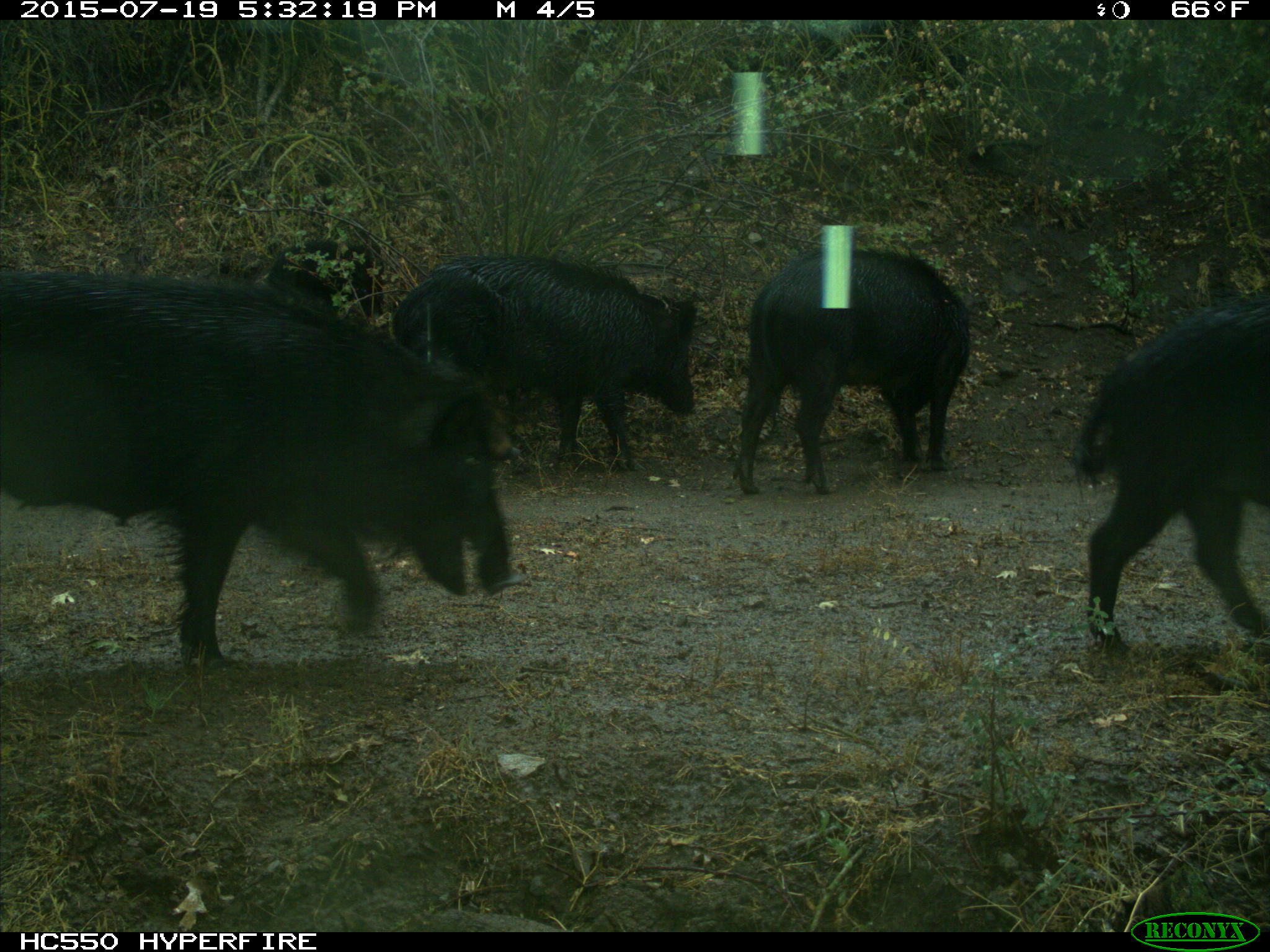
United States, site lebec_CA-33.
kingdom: Animalia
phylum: Chordata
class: Mammalia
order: Artiodactyla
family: Suidae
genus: Sus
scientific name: Sus scrofa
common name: wild boar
Sus scrofa (wild boar).